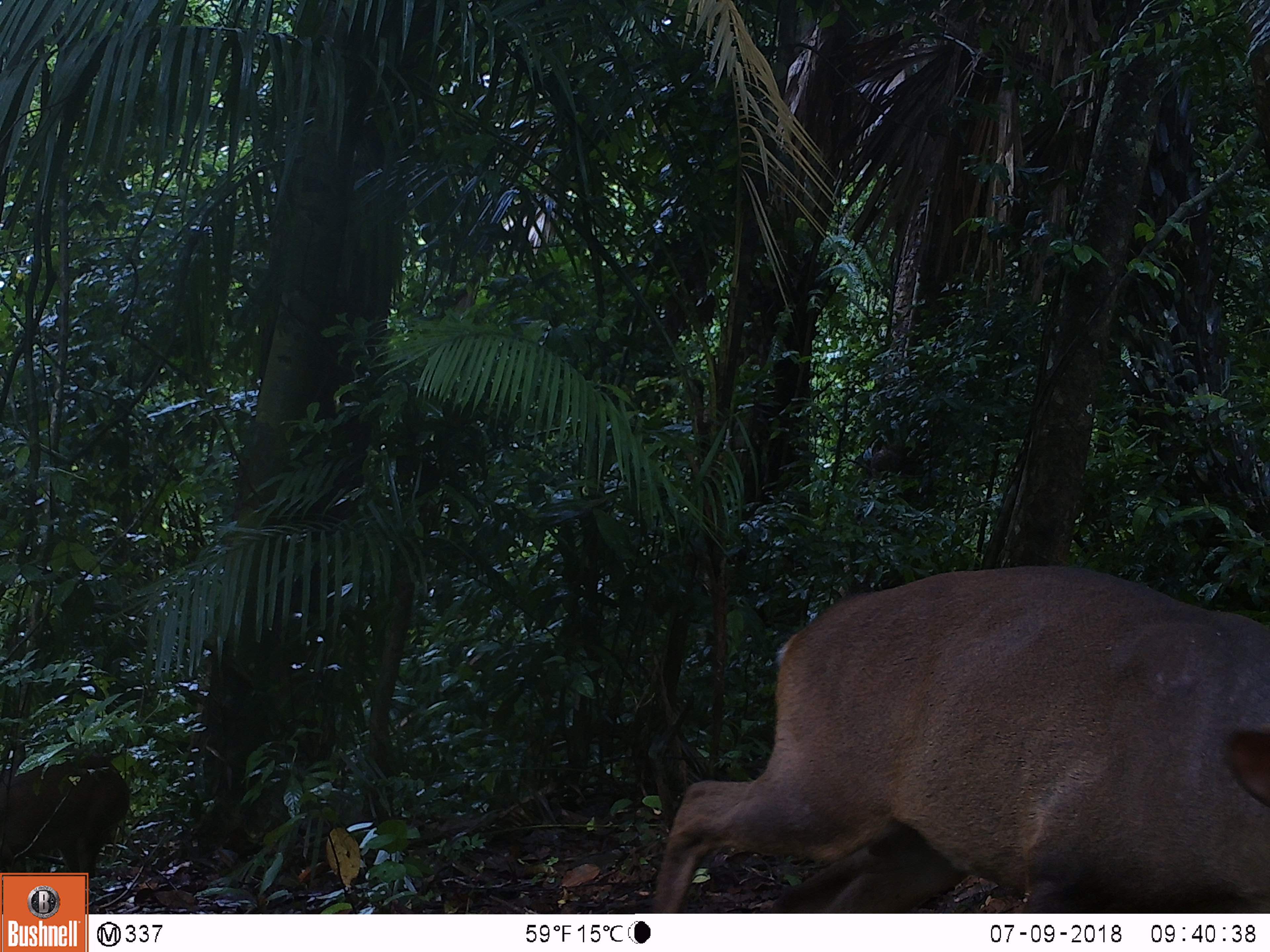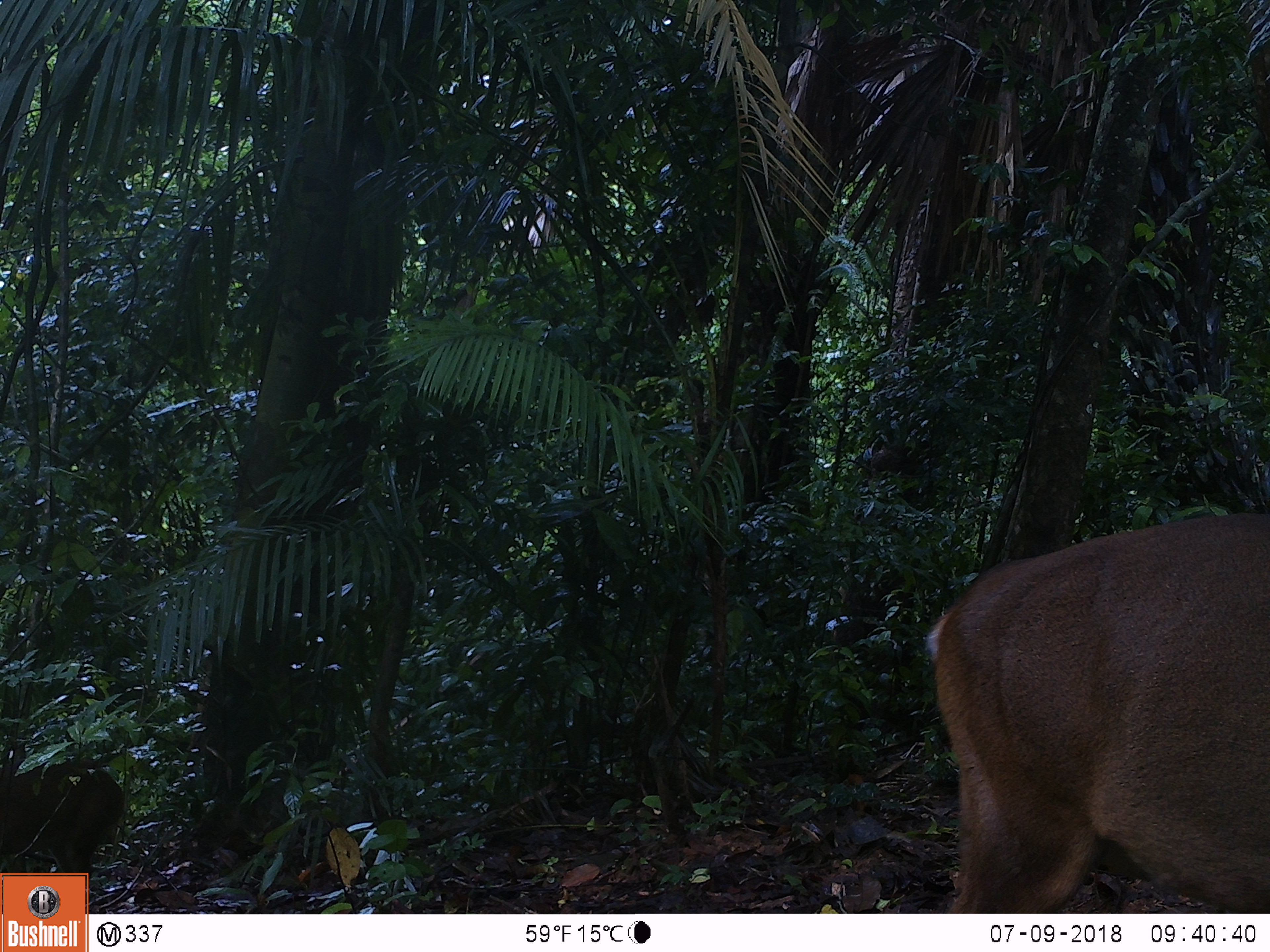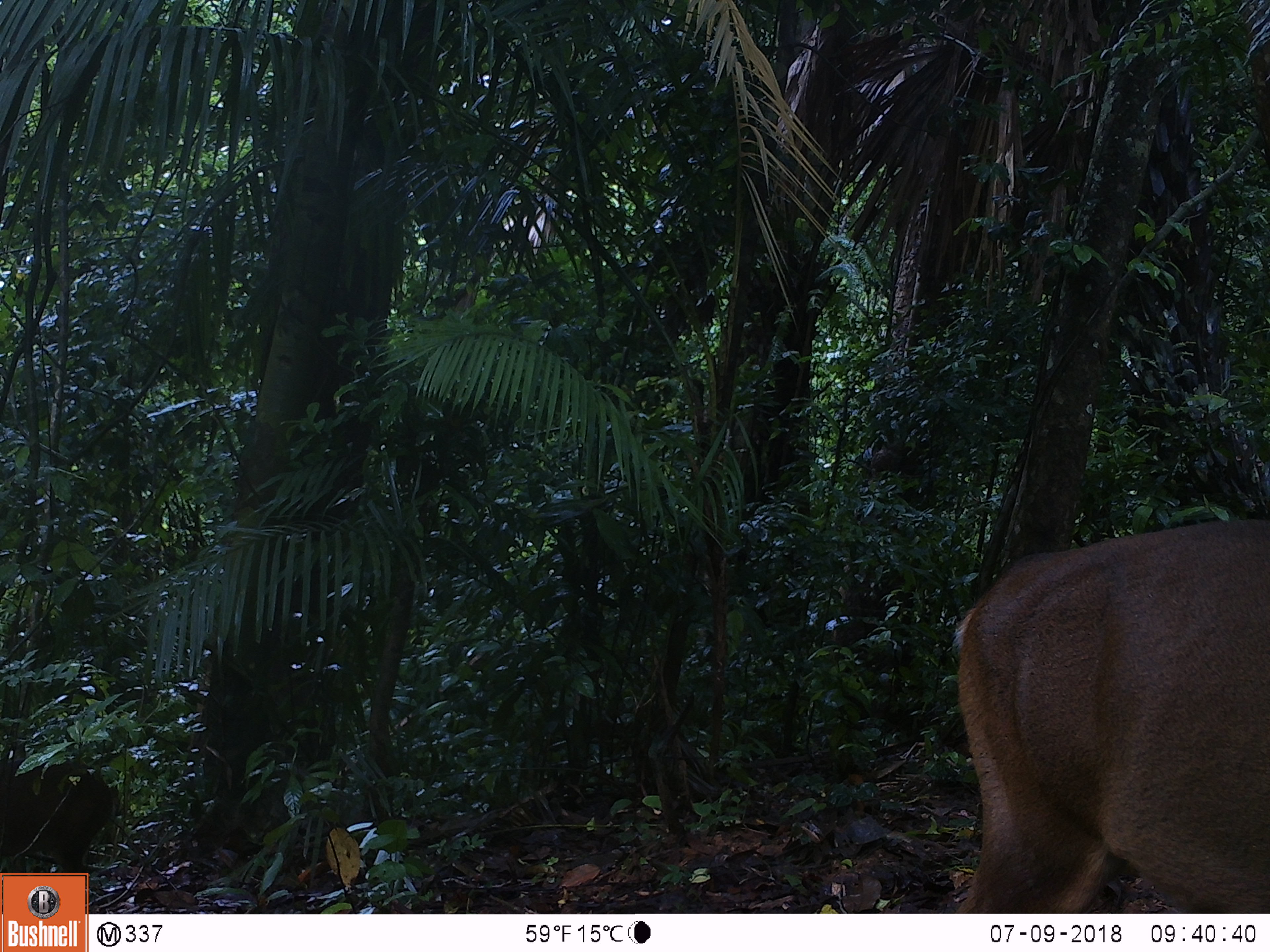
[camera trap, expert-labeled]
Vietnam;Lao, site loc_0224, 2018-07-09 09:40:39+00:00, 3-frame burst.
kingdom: Animalia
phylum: Chordata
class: Mammalia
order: Artiodactyla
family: Cervidae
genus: Muntiacus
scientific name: Muntiacus vuquangensis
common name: large-antlered muntjac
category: large antlered muntjac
Large antlered muntjac (large-antlered muntjac) (Muntiacus vuquangensis). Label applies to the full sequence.